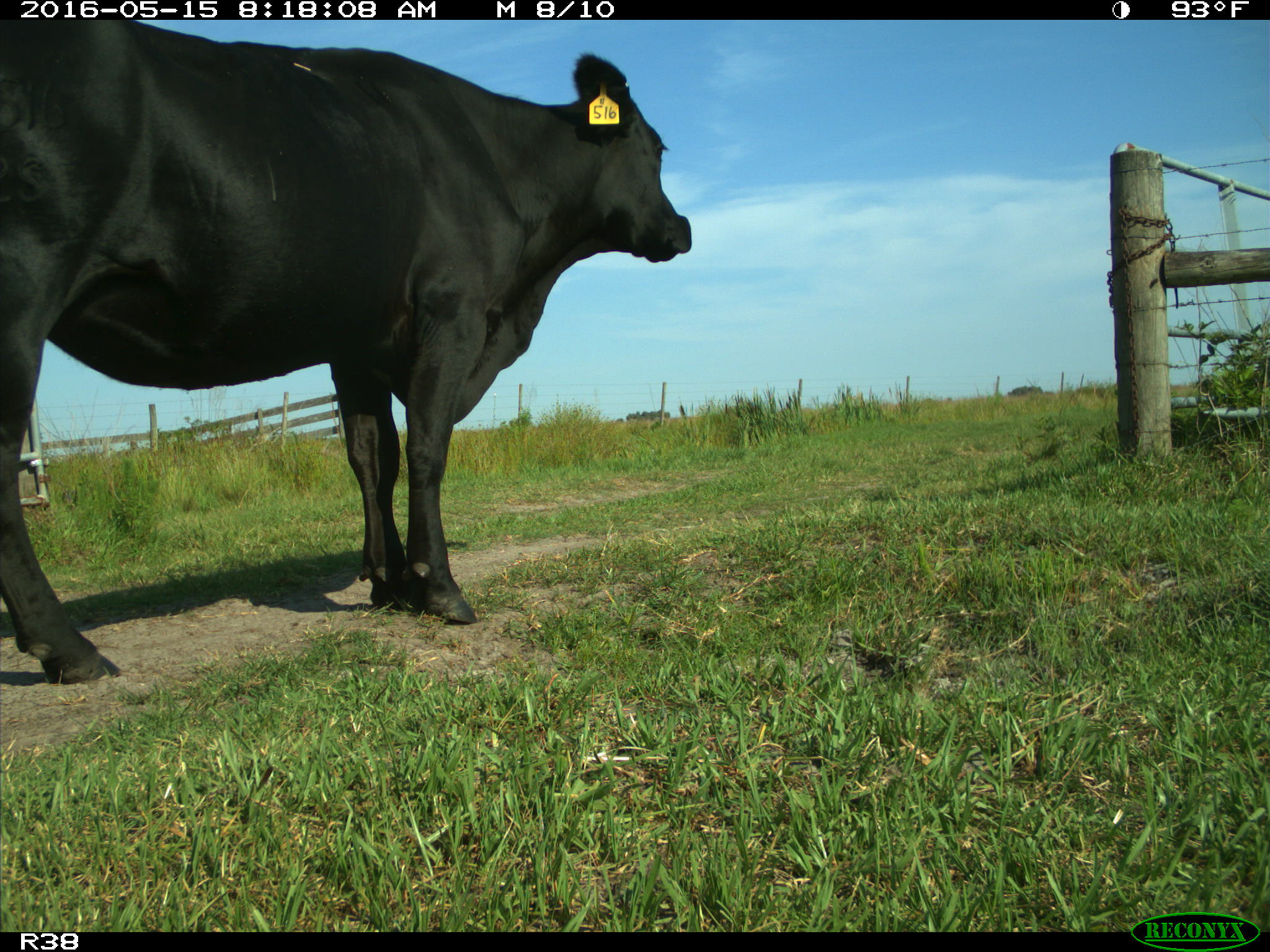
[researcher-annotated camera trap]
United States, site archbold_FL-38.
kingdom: Animalia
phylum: Chordata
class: Mammalia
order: Artiodactyla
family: Bovidae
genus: Bos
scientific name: Bos taurus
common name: domestic cow